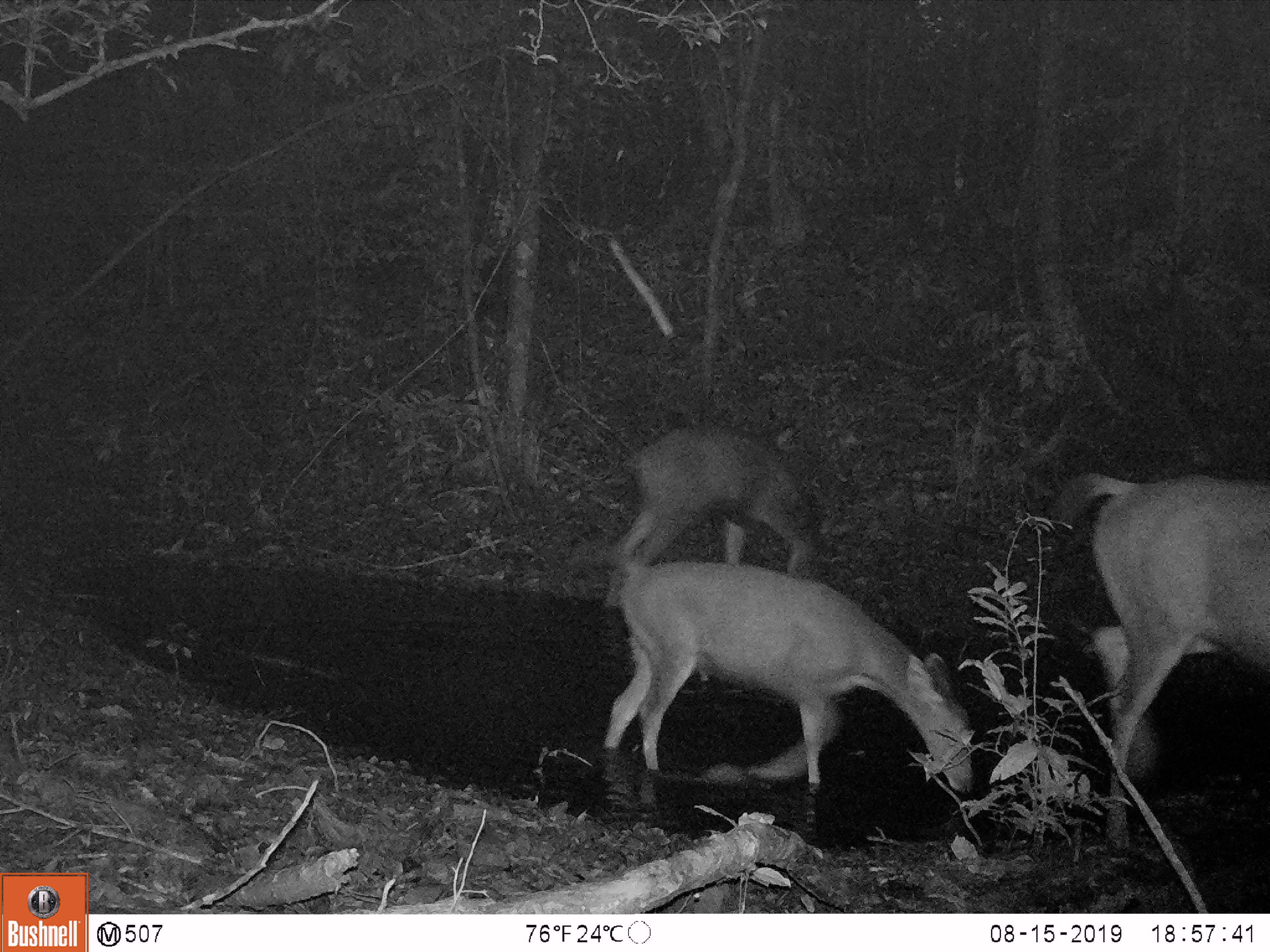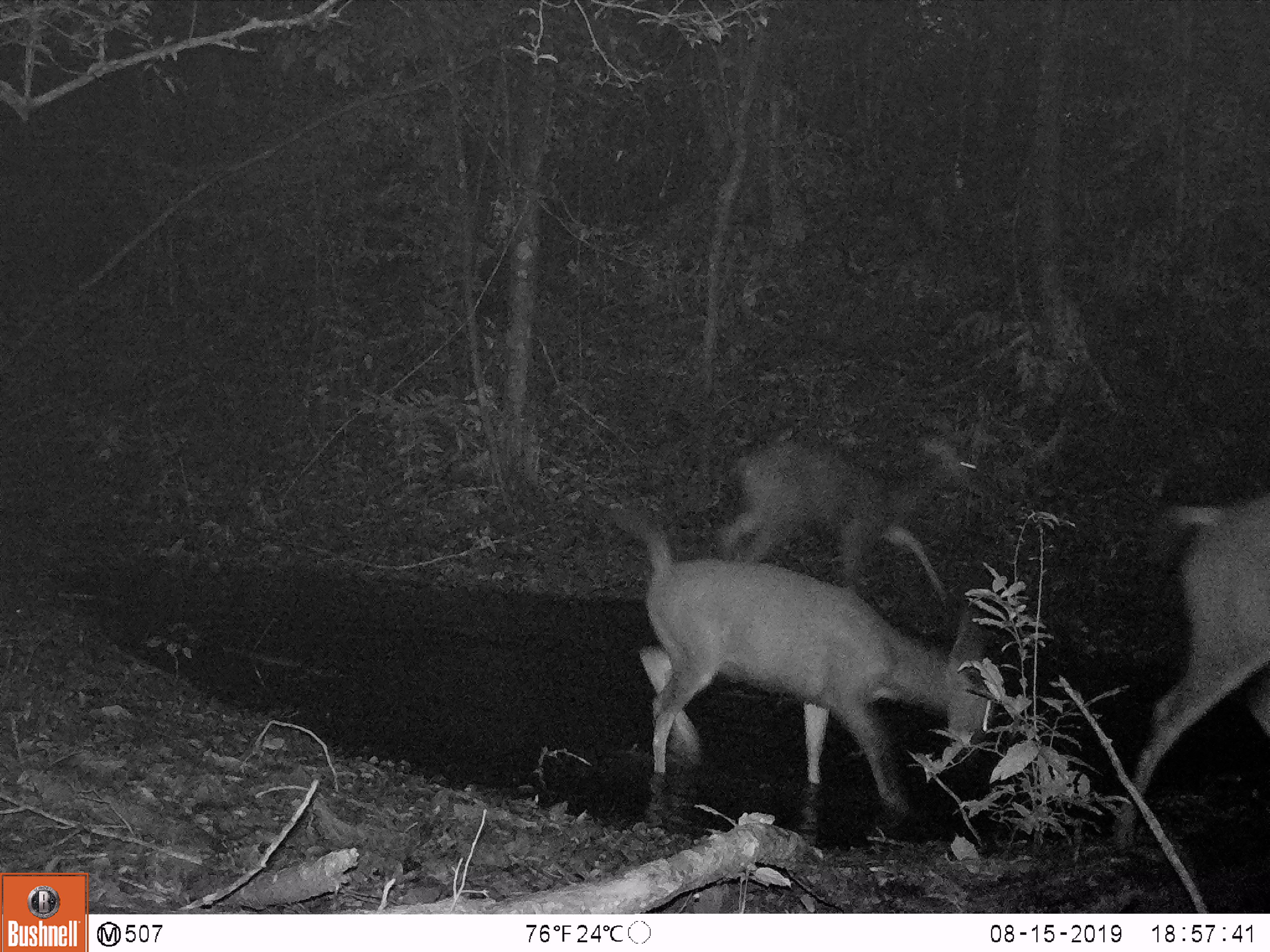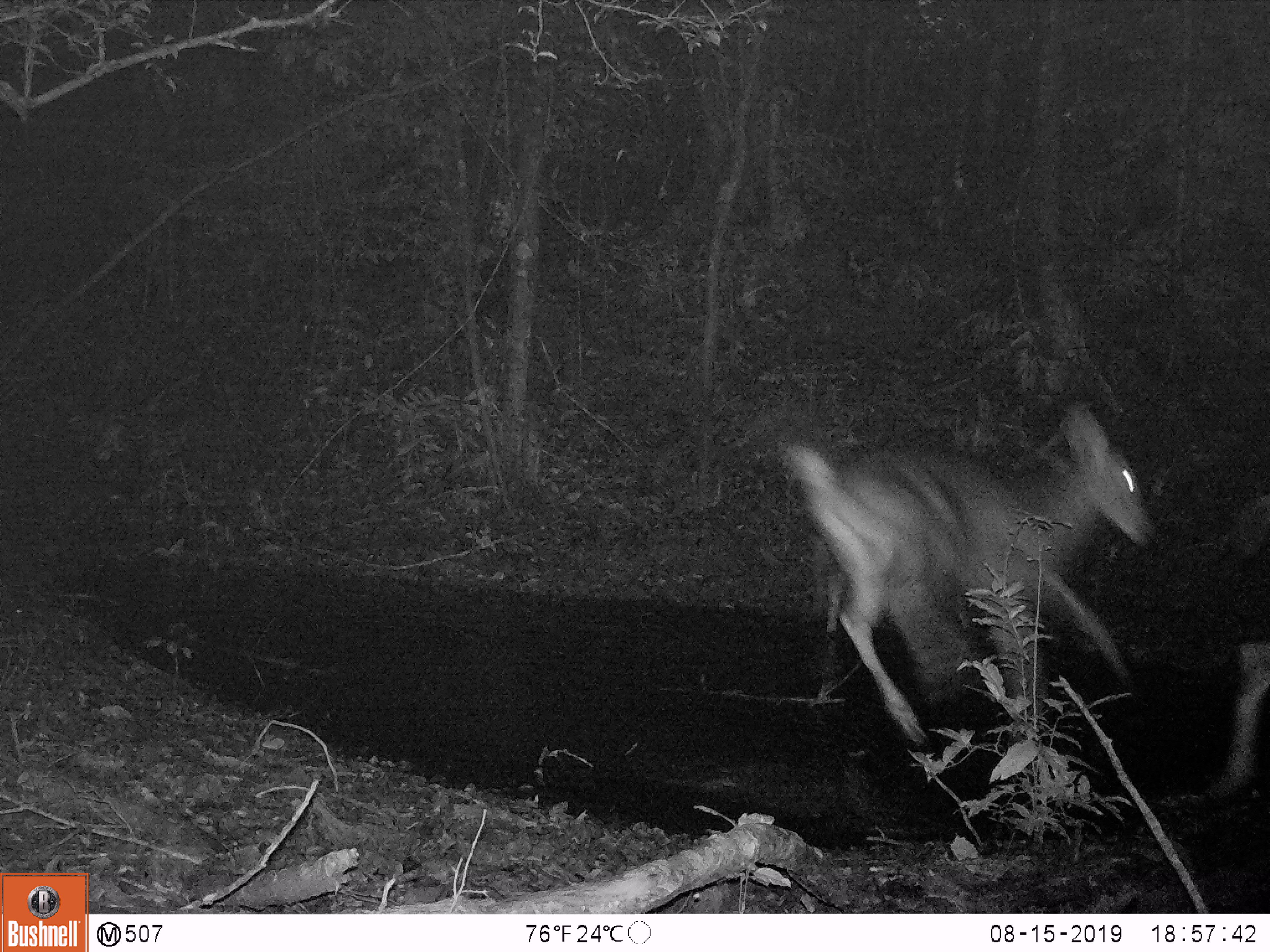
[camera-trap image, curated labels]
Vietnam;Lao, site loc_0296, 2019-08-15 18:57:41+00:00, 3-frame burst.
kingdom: Animalia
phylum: Chordata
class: Mammalia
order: Artiodactyla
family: Cervidae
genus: Rusa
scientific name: Rusa unicolor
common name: sambar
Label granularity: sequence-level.